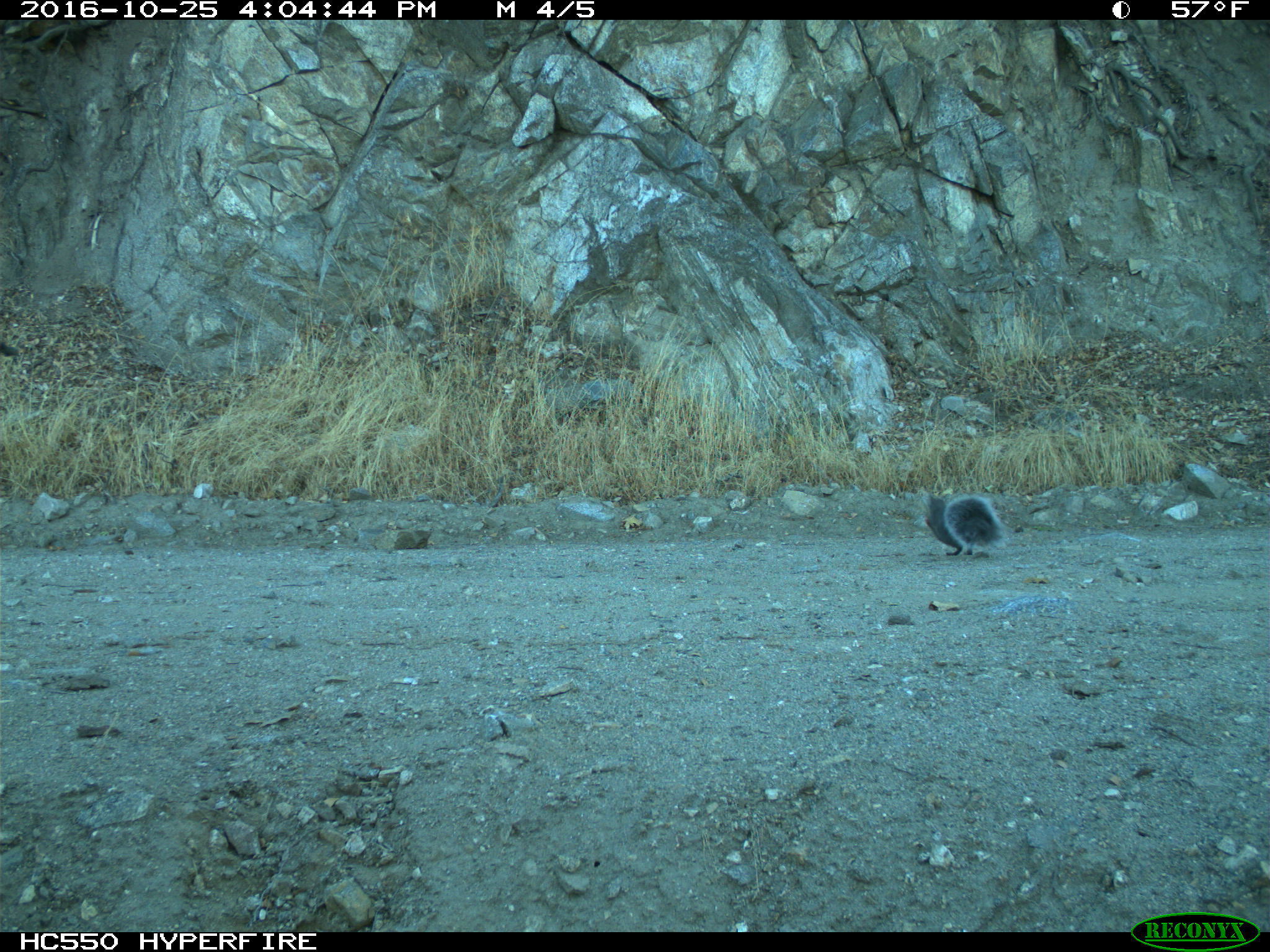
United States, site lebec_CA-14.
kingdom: Animalia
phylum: Chordata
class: Mammalia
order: Rodentia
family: Sciuridae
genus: Sciurus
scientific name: Sciurus carolinensis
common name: eastern gray squirrel